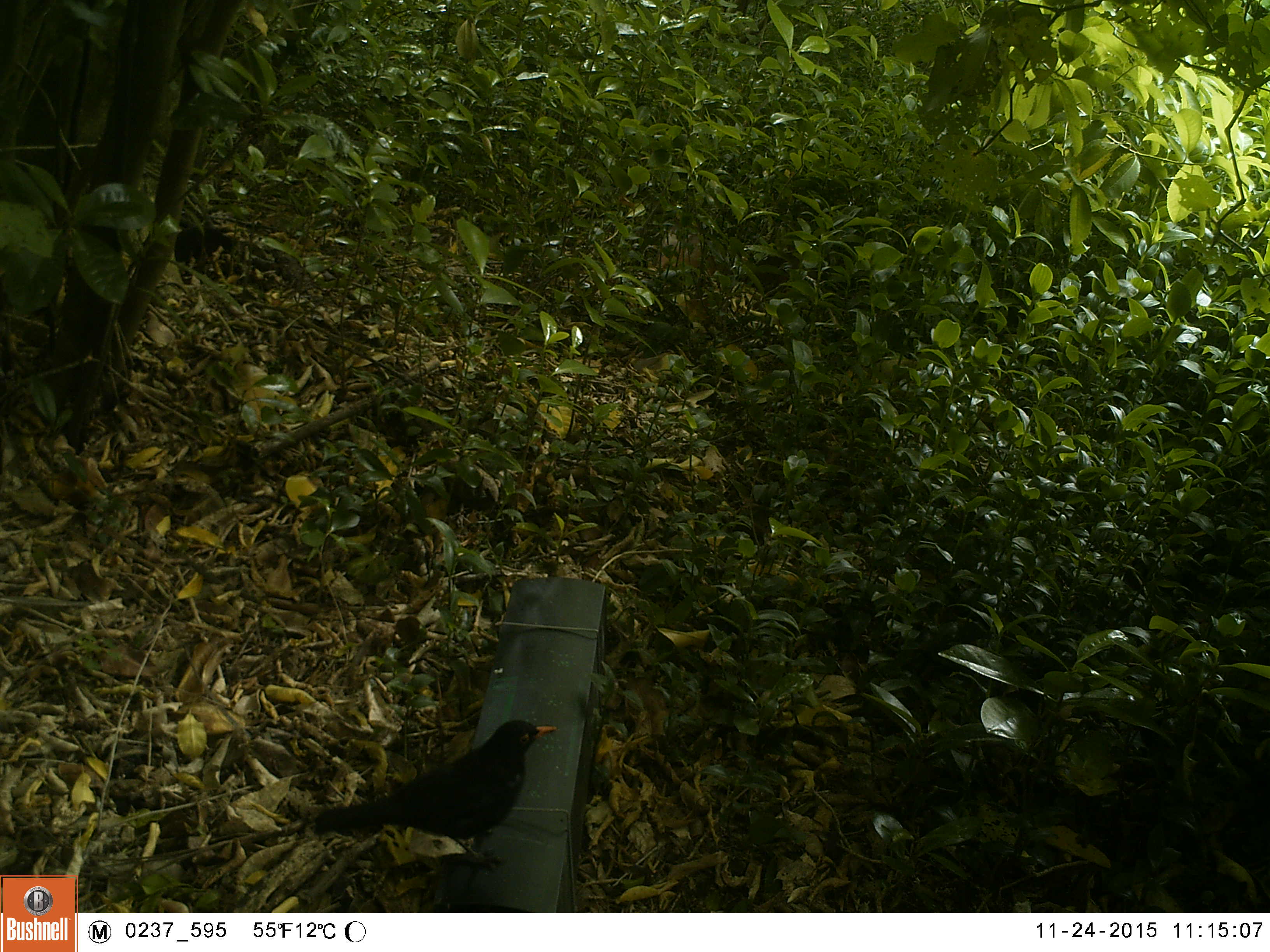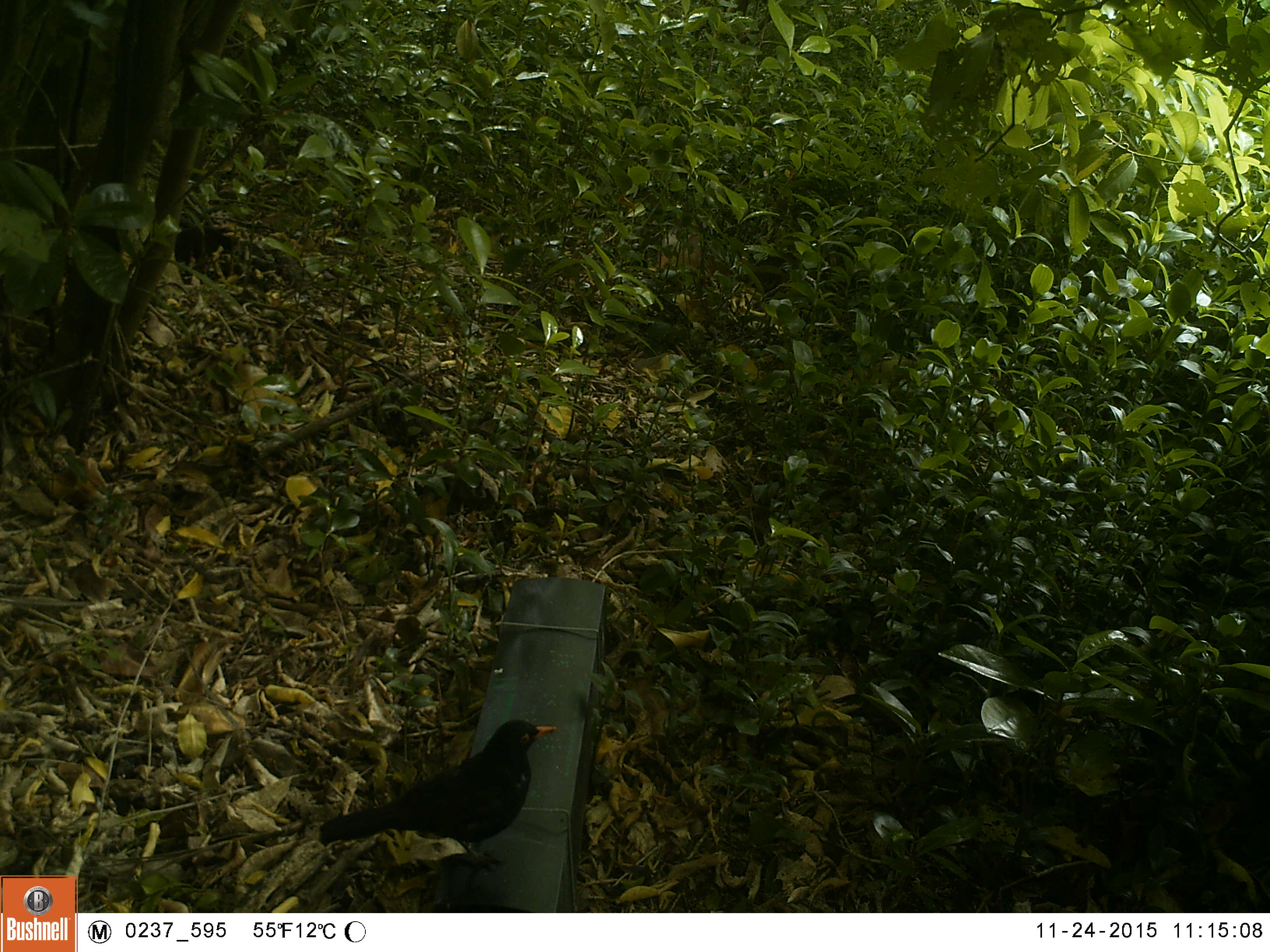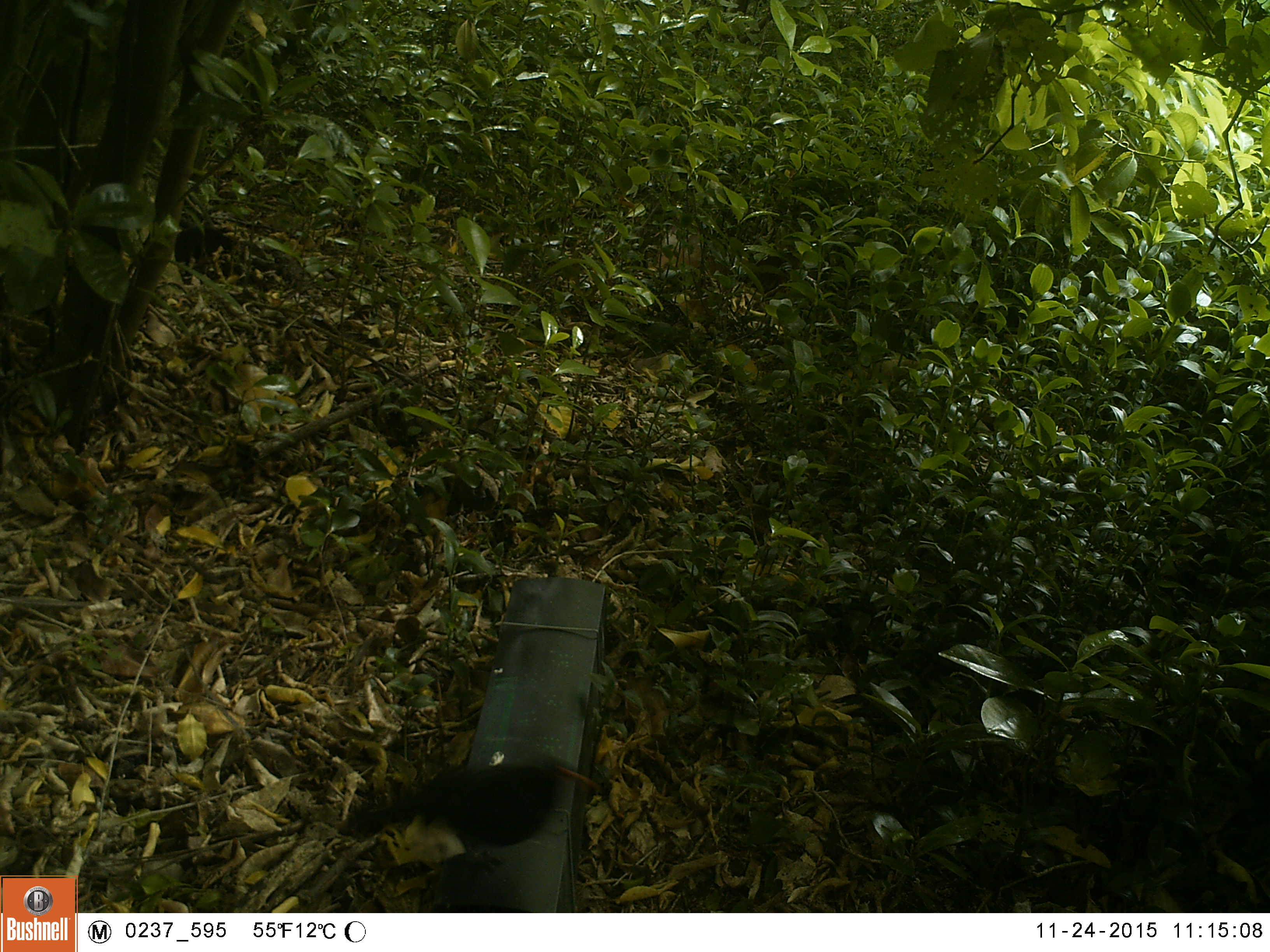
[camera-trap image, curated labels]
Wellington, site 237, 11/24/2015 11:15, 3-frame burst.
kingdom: Animalia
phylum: Chordata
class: Aves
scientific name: Aves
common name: bird